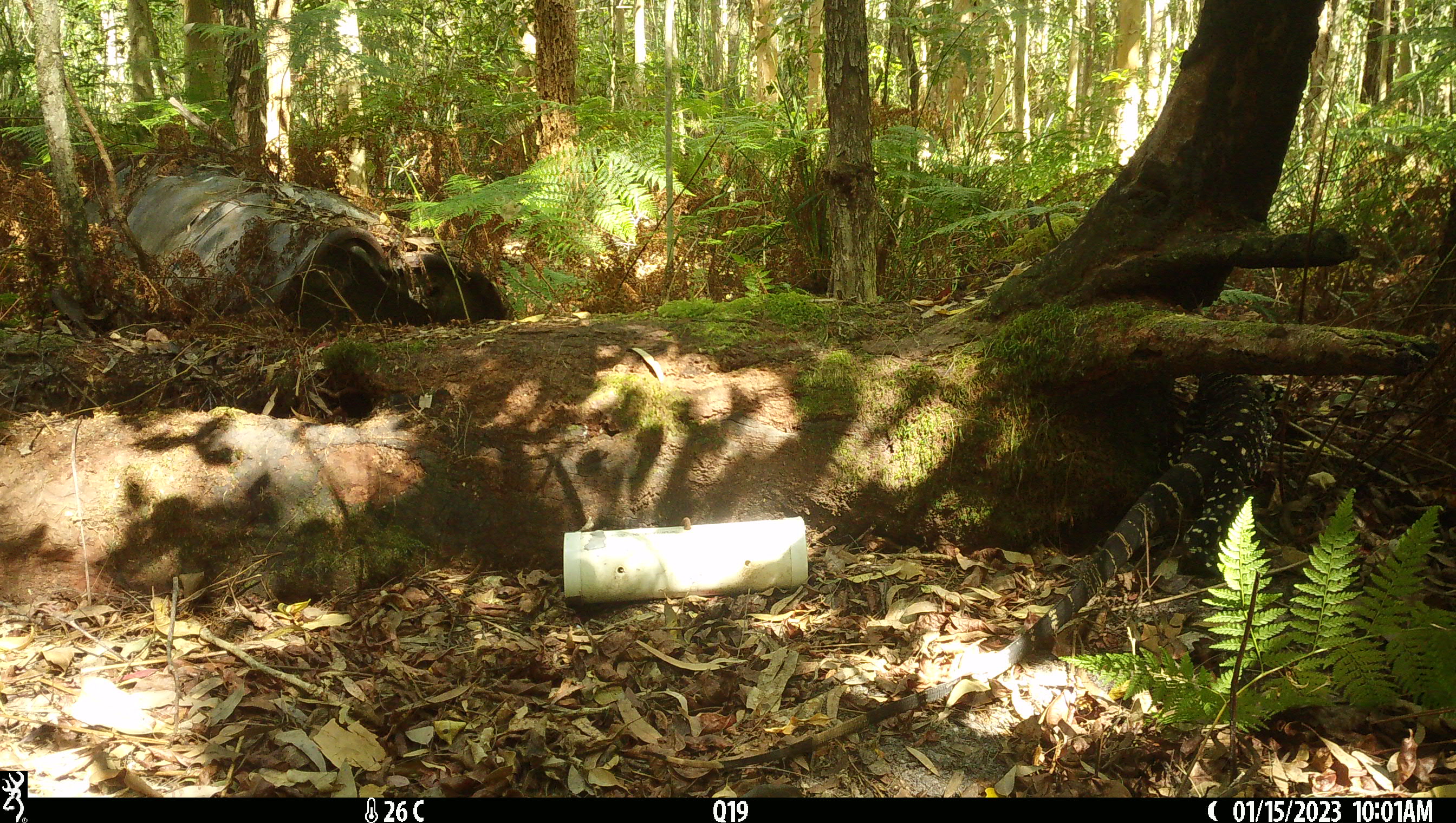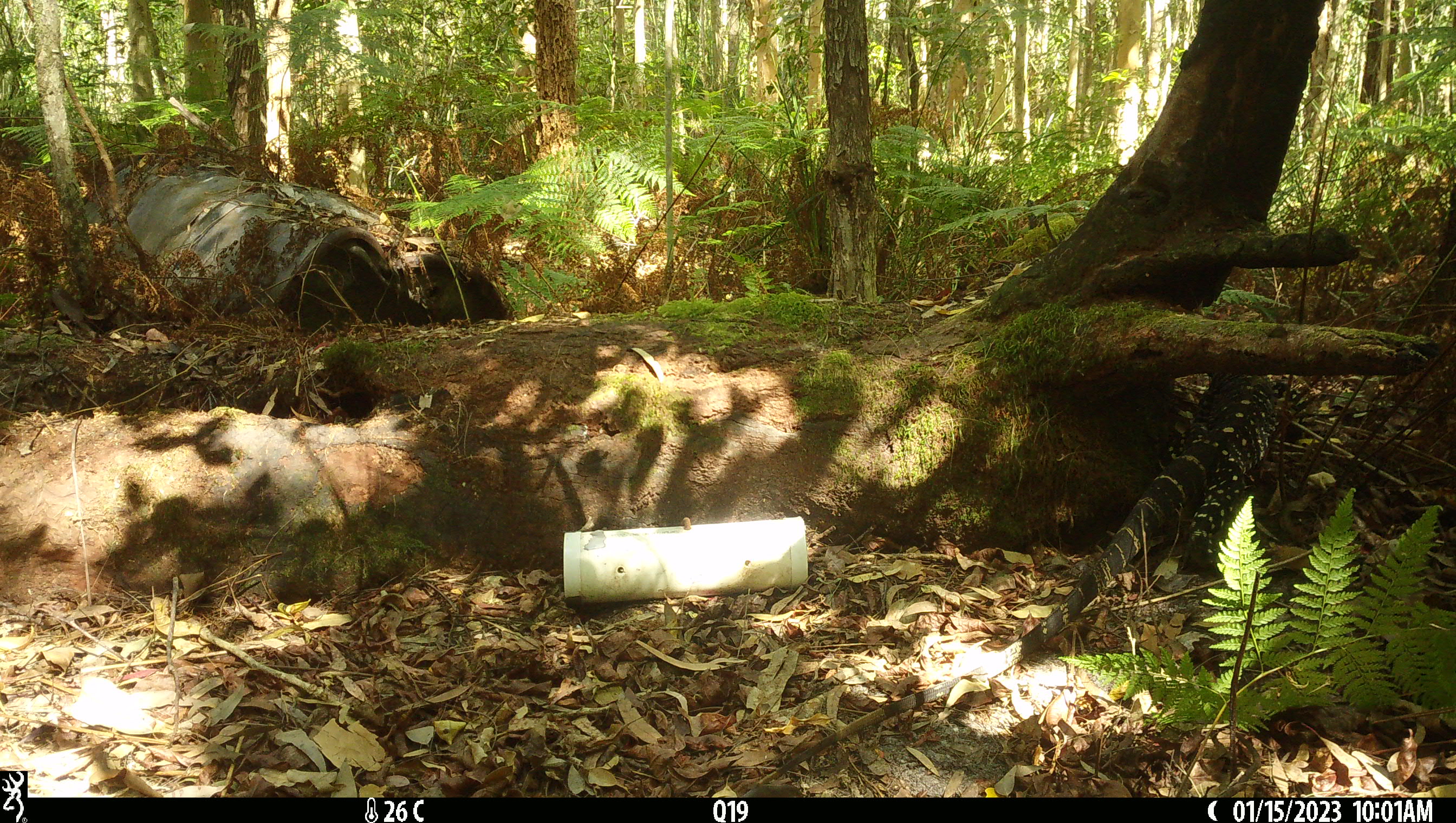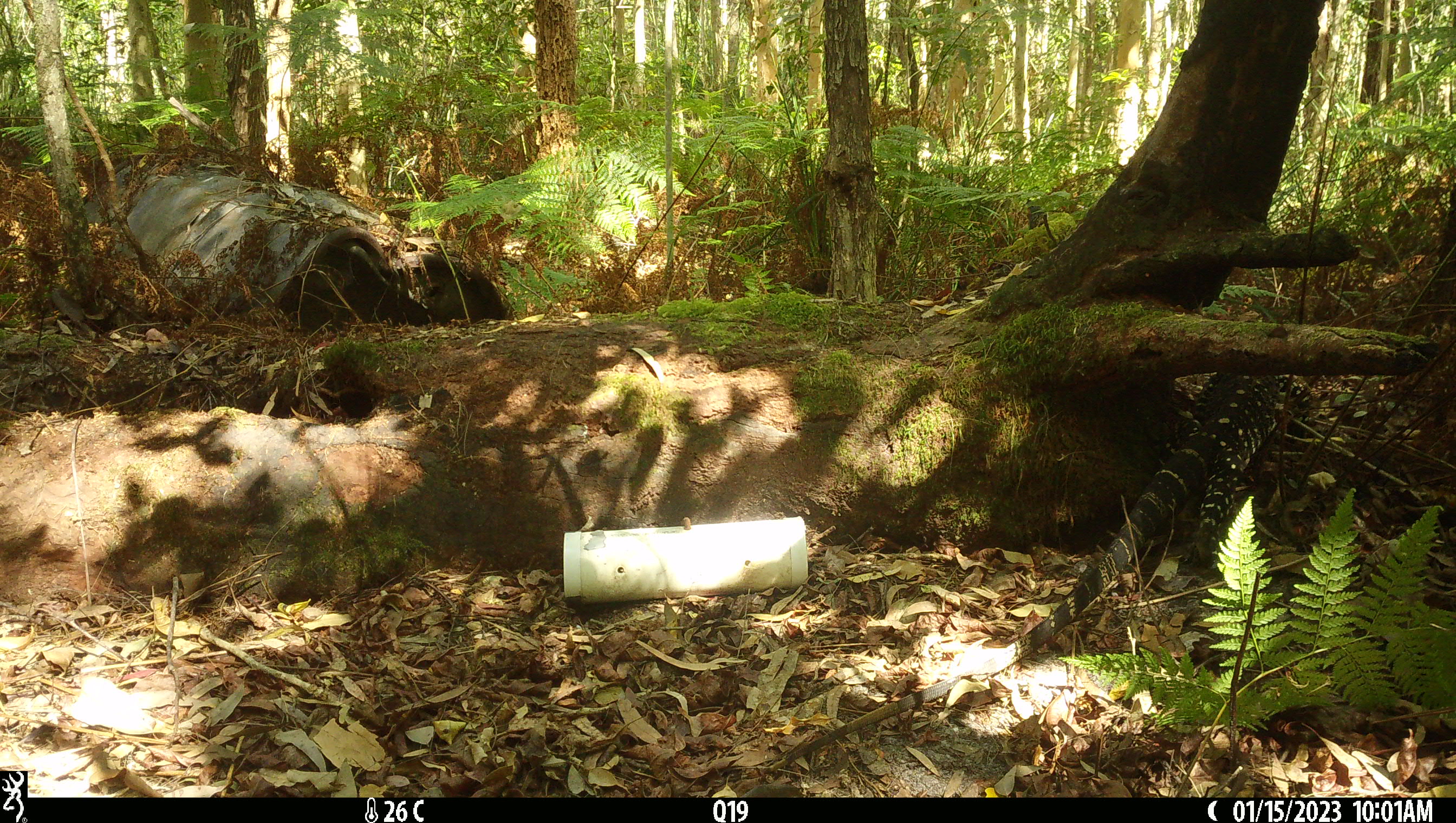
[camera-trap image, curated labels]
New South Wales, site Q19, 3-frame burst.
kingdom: Animalia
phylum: Chordata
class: Reptilia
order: Squamata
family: Varanidae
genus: Varanus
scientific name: Varanus varius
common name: lace monitor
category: goanna